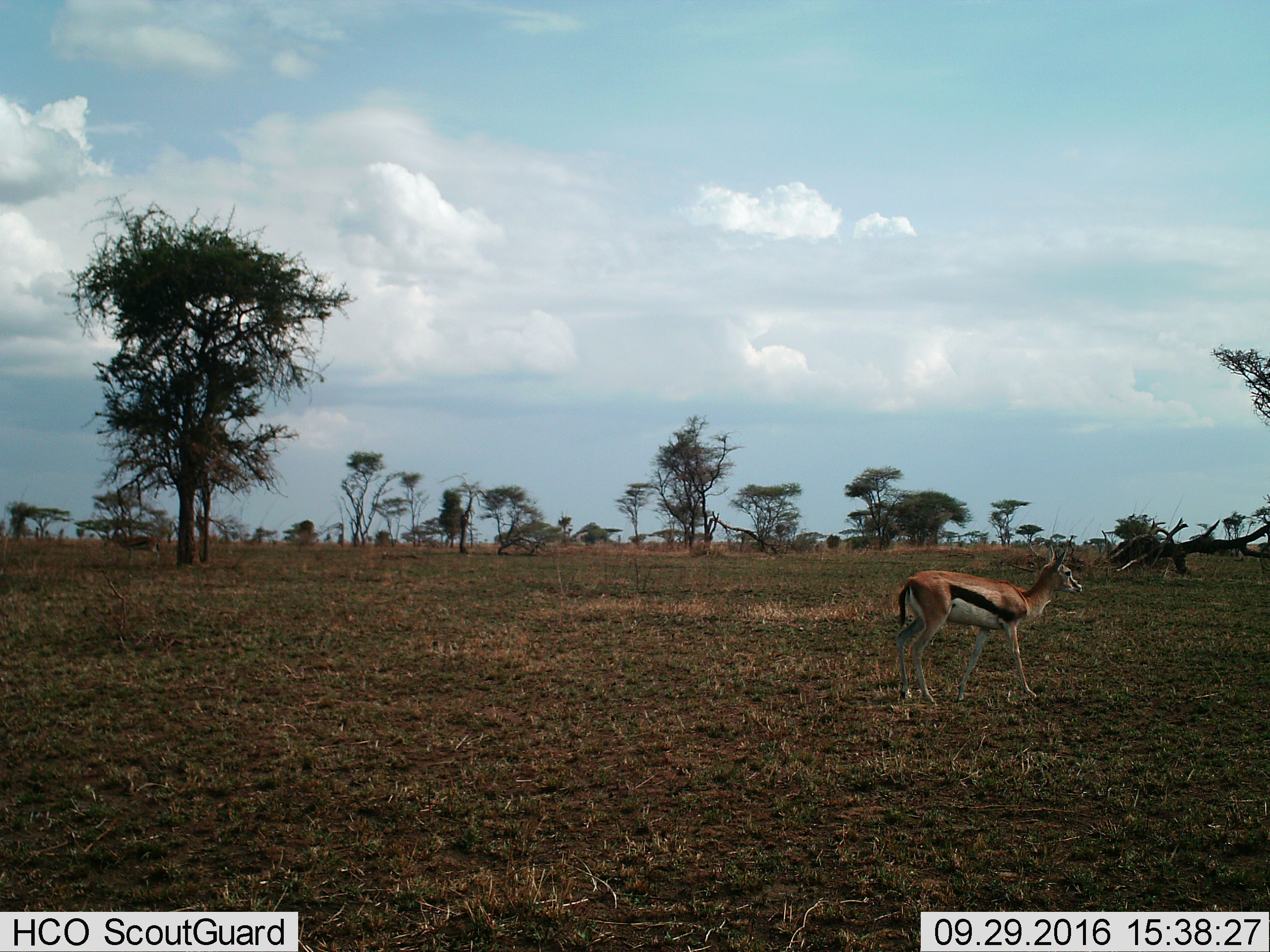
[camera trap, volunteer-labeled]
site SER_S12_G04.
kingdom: Animalia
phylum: Chordata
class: Mammalia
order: Artiodactyla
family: Bovidae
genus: Eudorcas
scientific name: Eudorcas thomsonii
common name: thomson's gazelle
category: gazellethomsons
Gazellethomsons (thomson's gazelle) (Eudorcas thomsonii), count 1. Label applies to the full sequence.